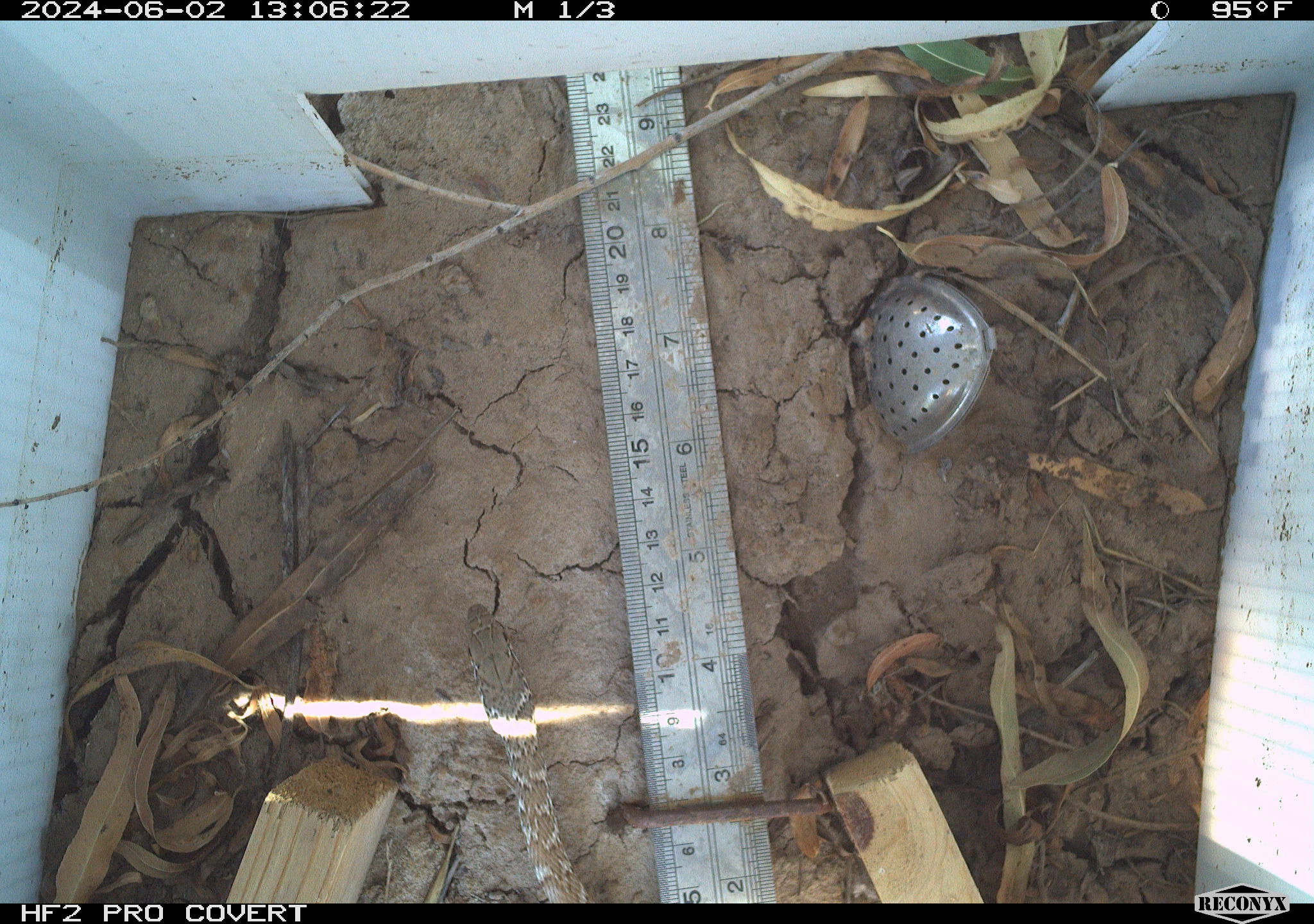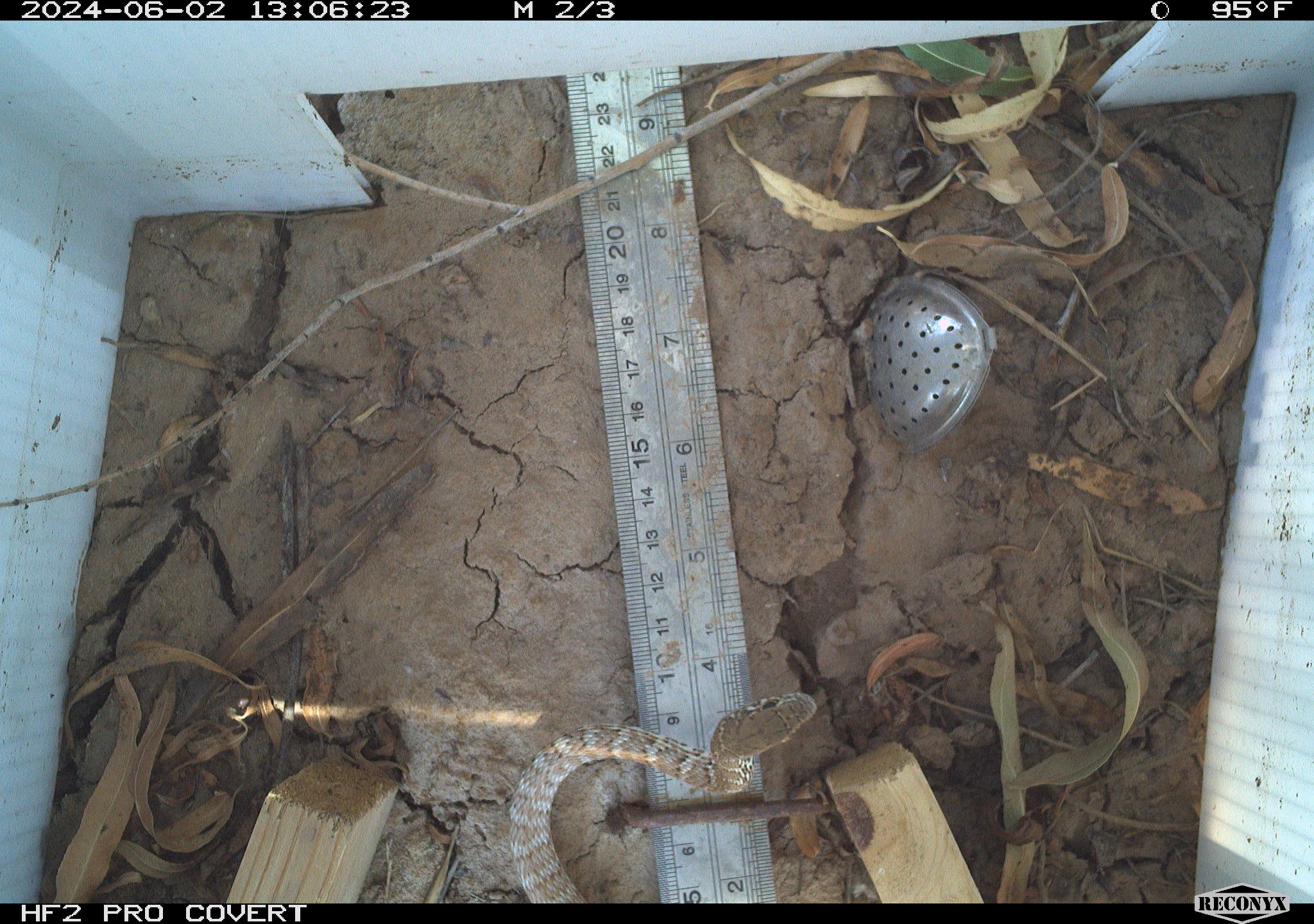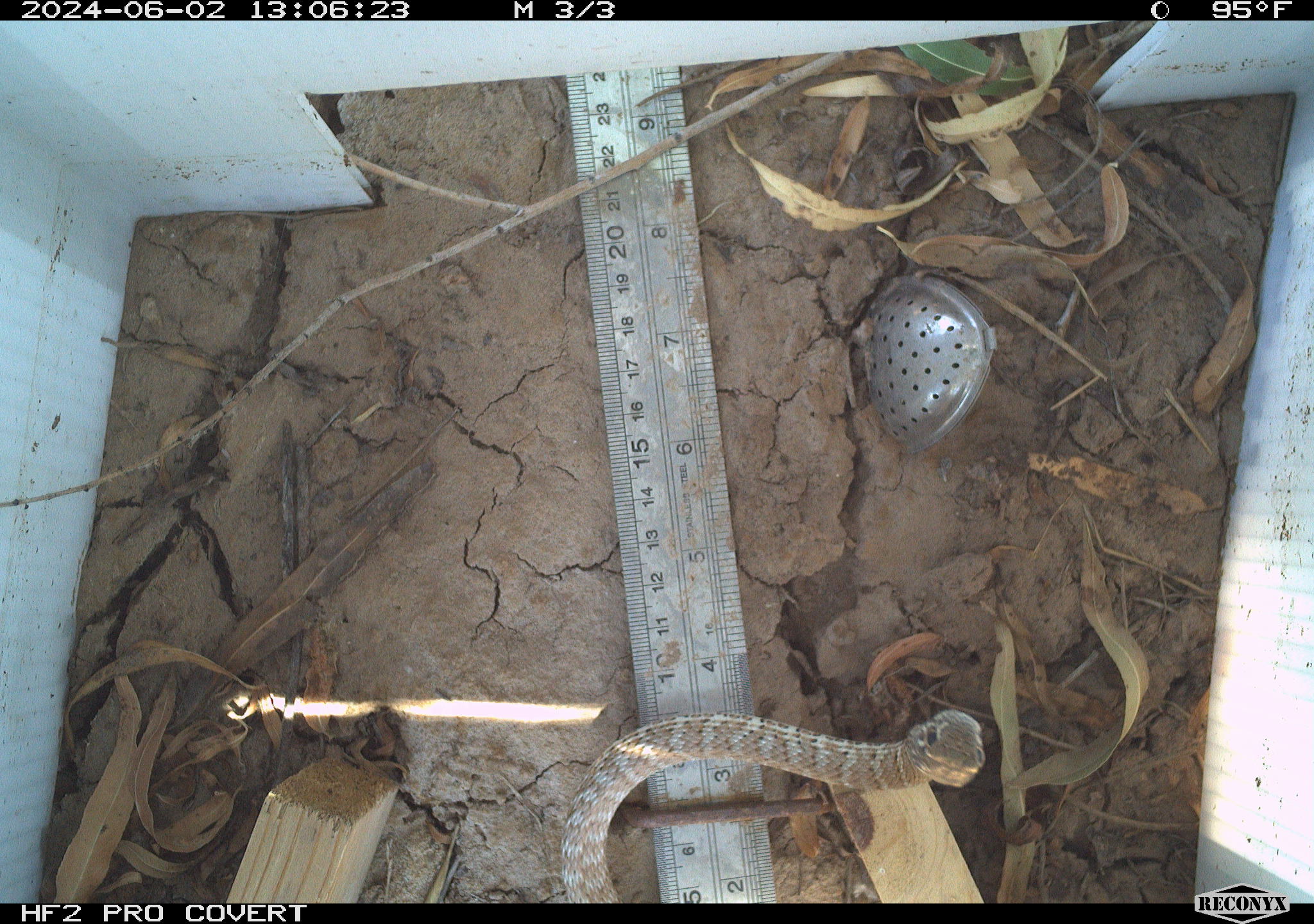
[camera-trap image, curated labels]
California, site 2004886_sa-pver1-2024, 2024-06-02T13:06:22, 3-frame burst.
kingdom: Animalia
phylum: Chordata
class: Reptilia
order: Squamata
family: Colubridae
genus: Coluber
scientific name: Coluber constrictor mormon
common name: western yellow-bellied racer